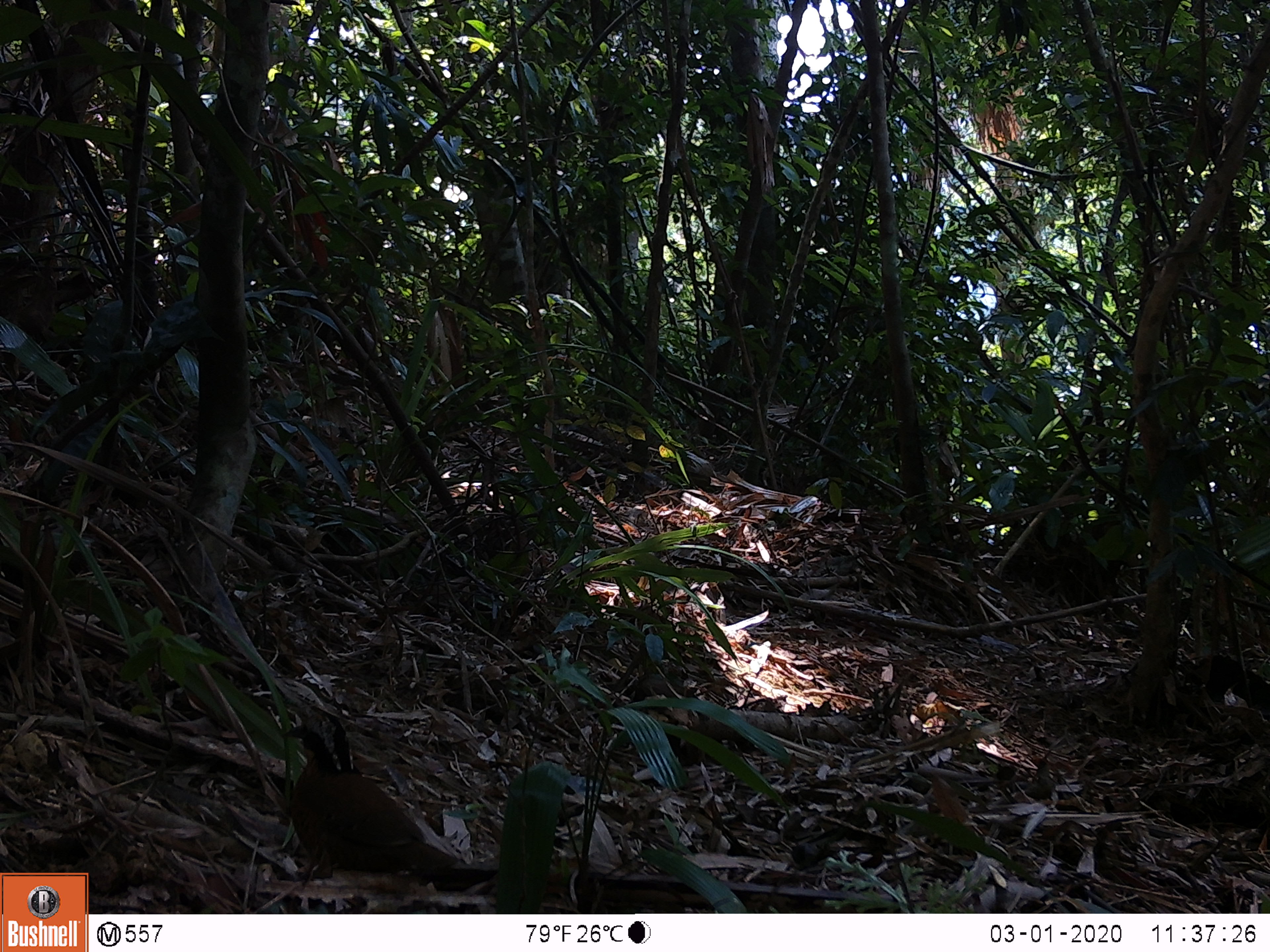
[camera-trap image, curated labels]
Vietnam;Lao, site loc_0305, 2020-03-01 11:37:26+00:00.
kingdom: Animalia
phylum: Chordata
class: Aves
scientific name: Aves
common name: bird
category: unidentified bird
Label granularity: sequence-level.